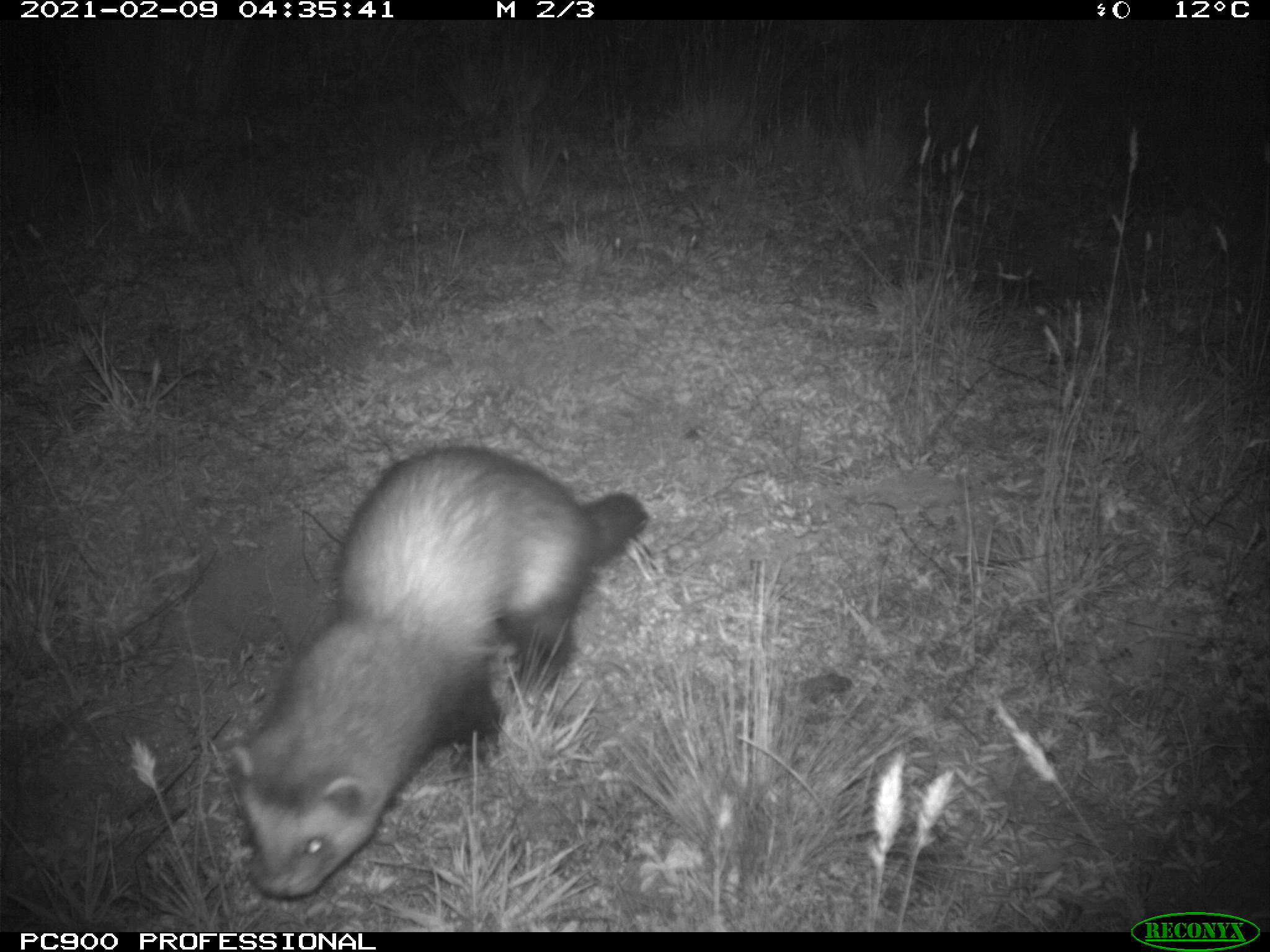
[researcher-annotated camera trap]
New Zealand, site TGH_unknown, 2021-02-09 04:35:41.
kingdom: Animalia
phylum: Chordata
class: Mammalia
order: Carnivora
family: Mustelidae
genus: Mustela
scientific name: Mustela furo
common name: ferret